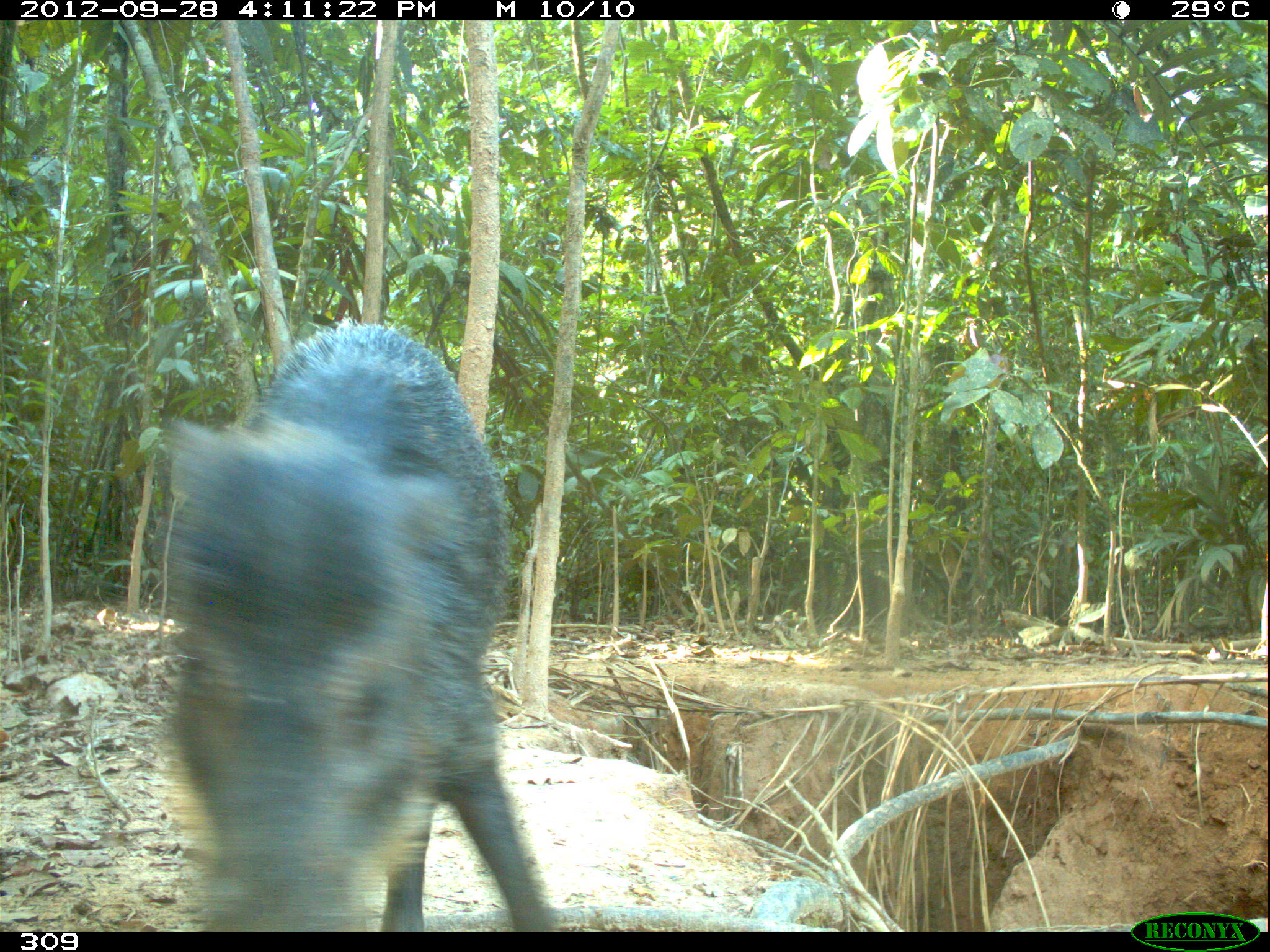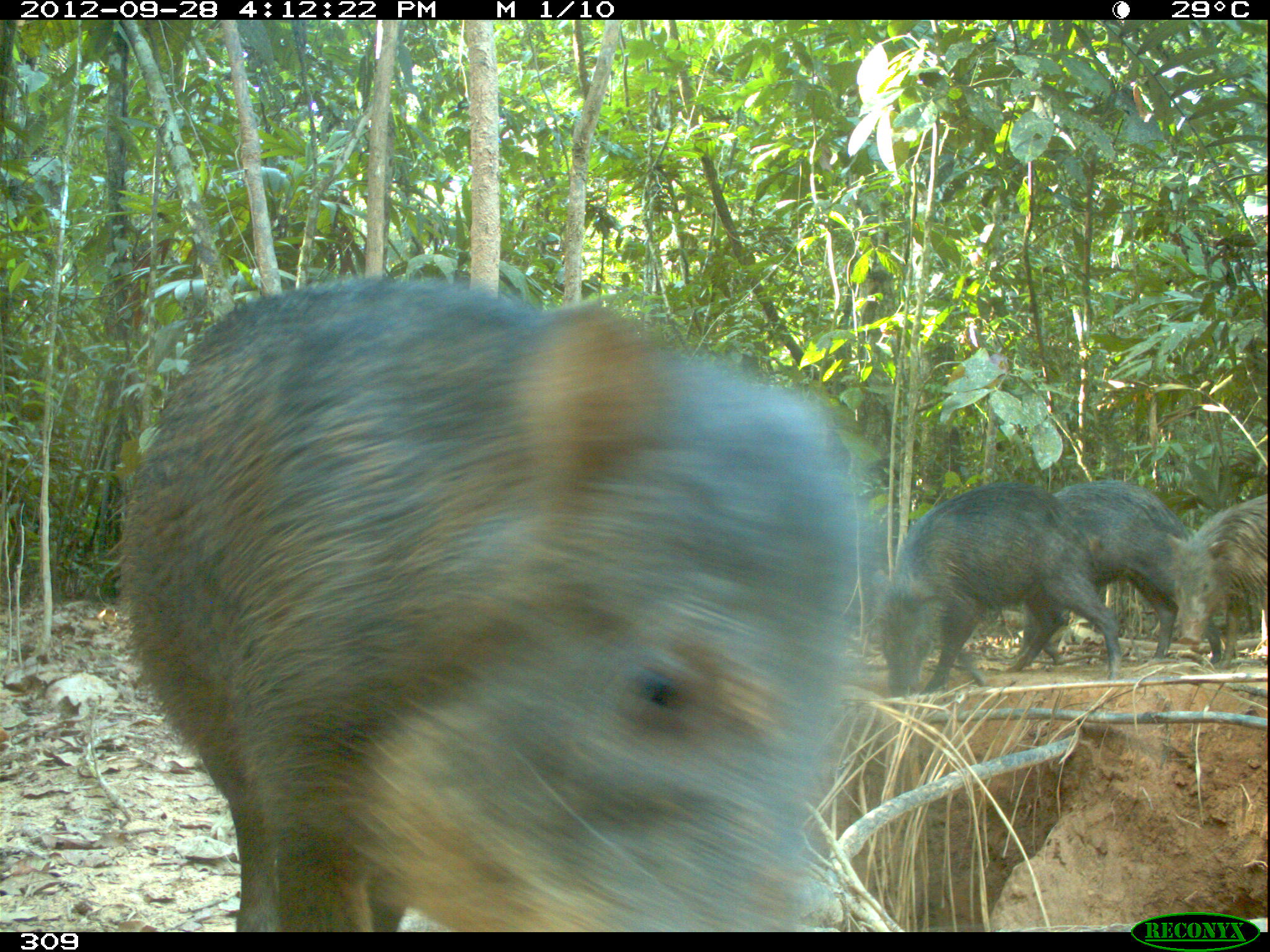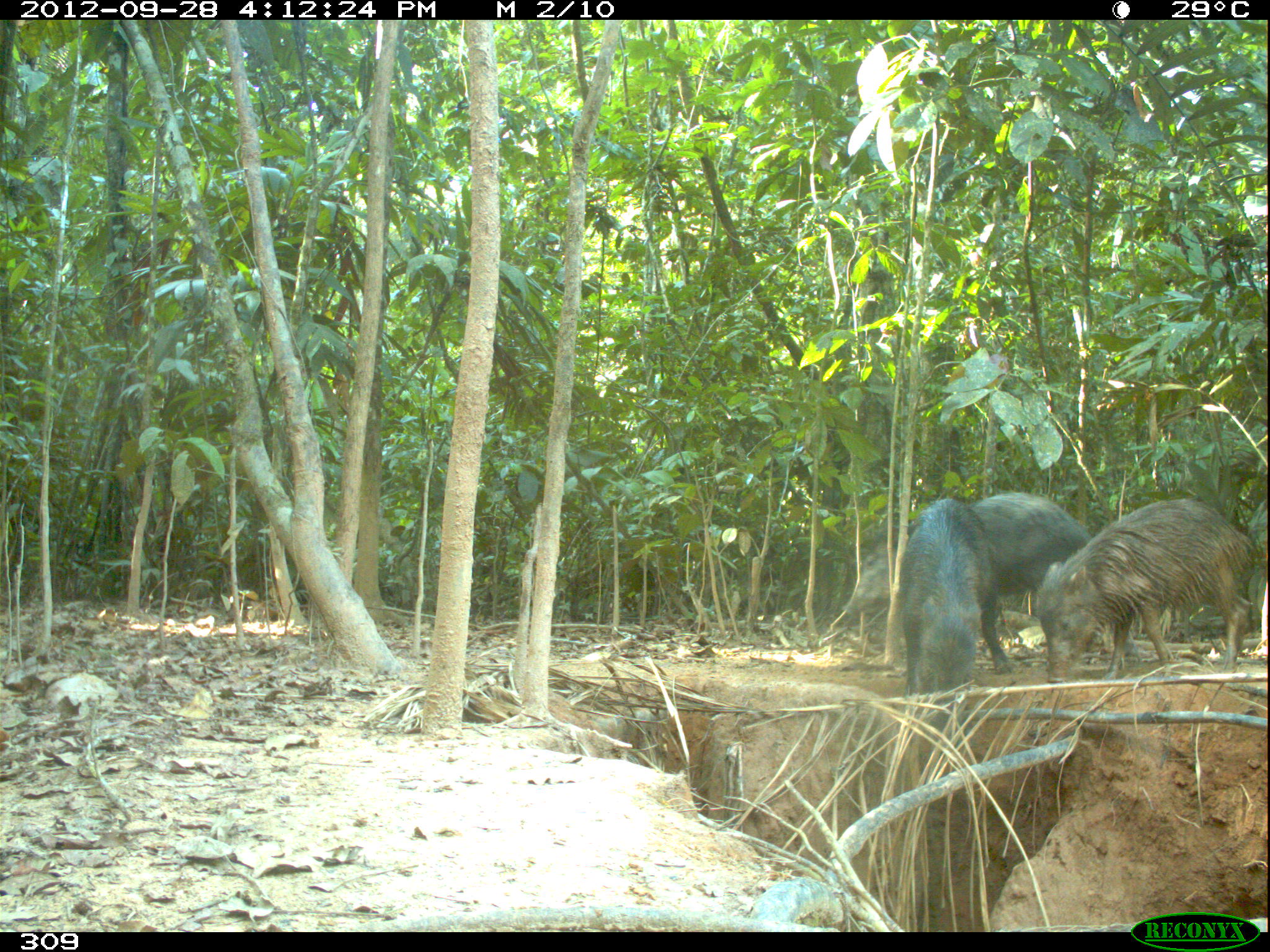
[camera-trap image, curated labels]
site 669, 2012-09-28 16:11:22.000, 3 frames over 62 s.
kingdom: Animalia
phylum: Chordata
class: Mammalia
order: Artiodactyla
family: Tayassuidae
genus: Tayassu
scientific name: Tayassu pecari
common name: white-lipped peccary